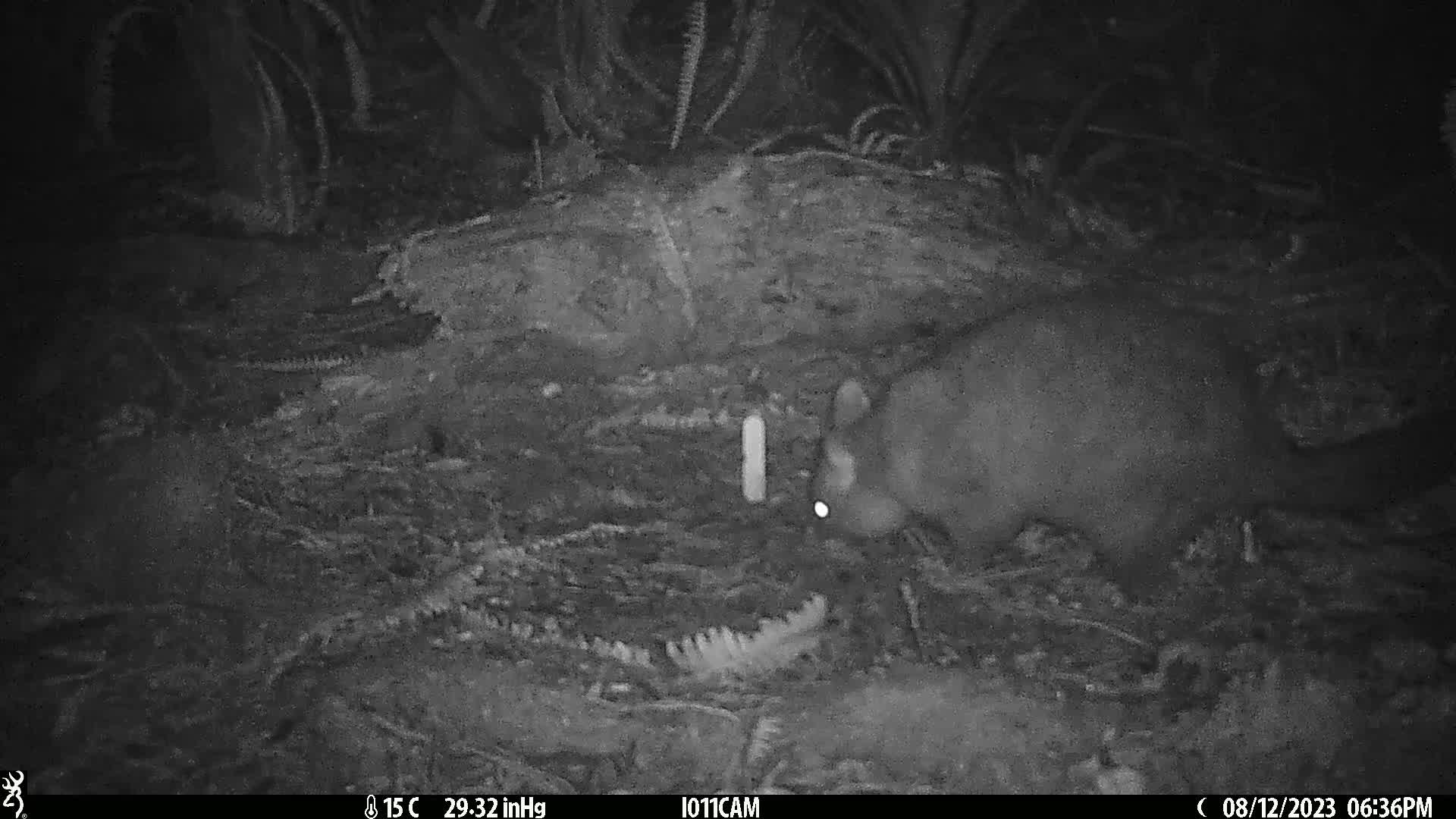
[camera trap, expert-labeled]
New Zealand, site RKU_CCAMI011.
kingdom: Animalia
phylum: Chordata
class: Mammalia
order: Diprotodontia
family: Phalangeridae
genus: Trichosurus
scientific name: Trichosurus vulpecula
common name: common brushtail possum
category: possum